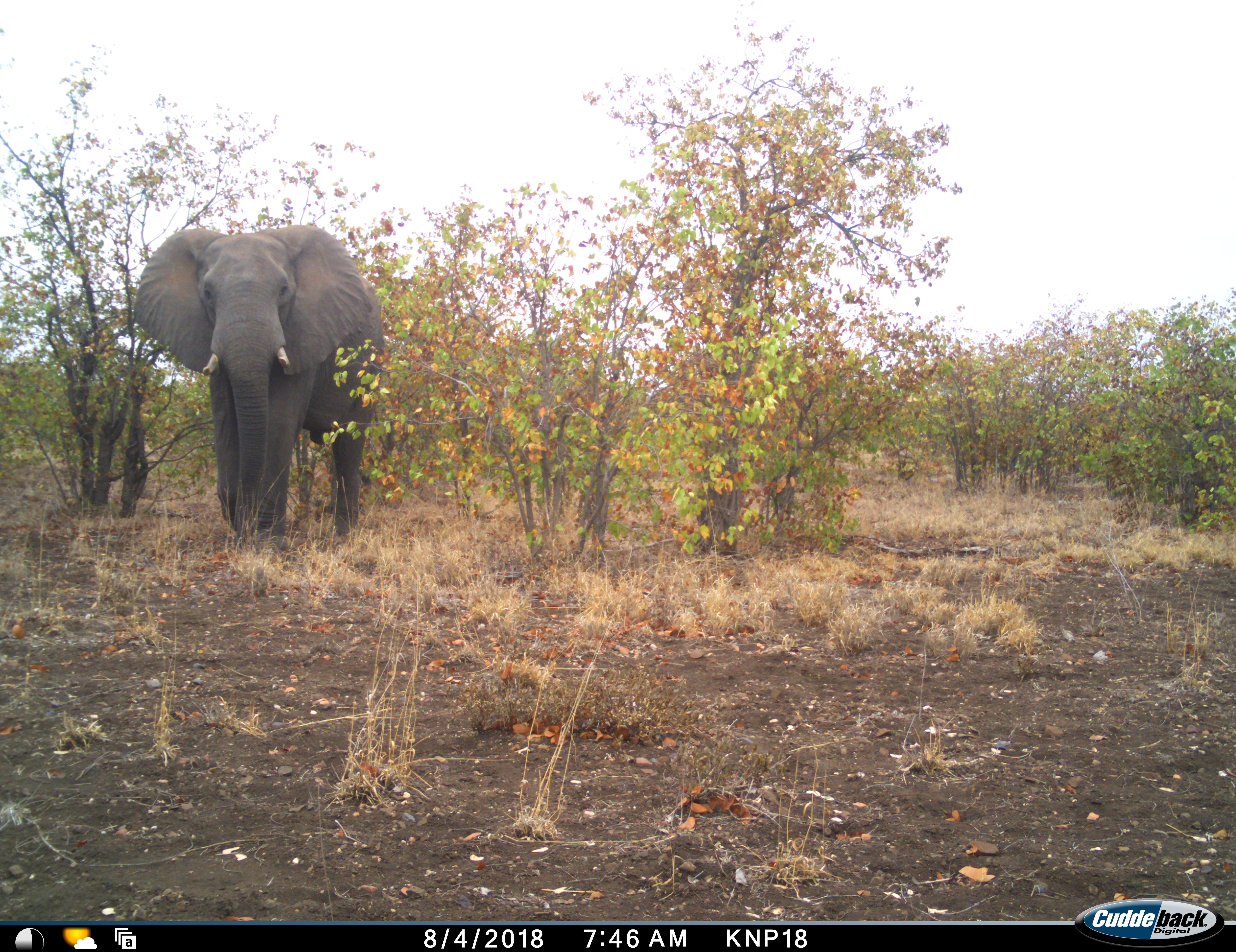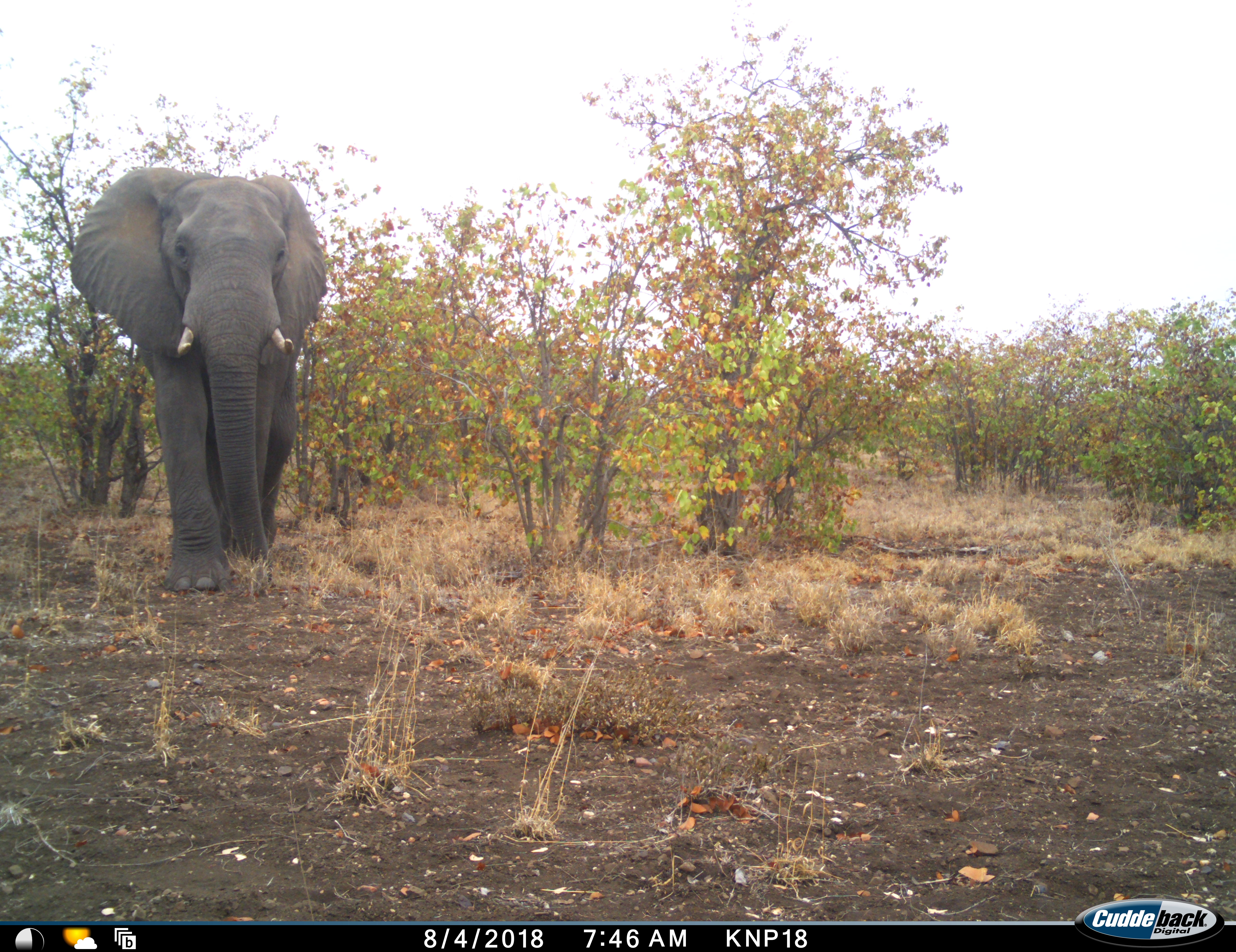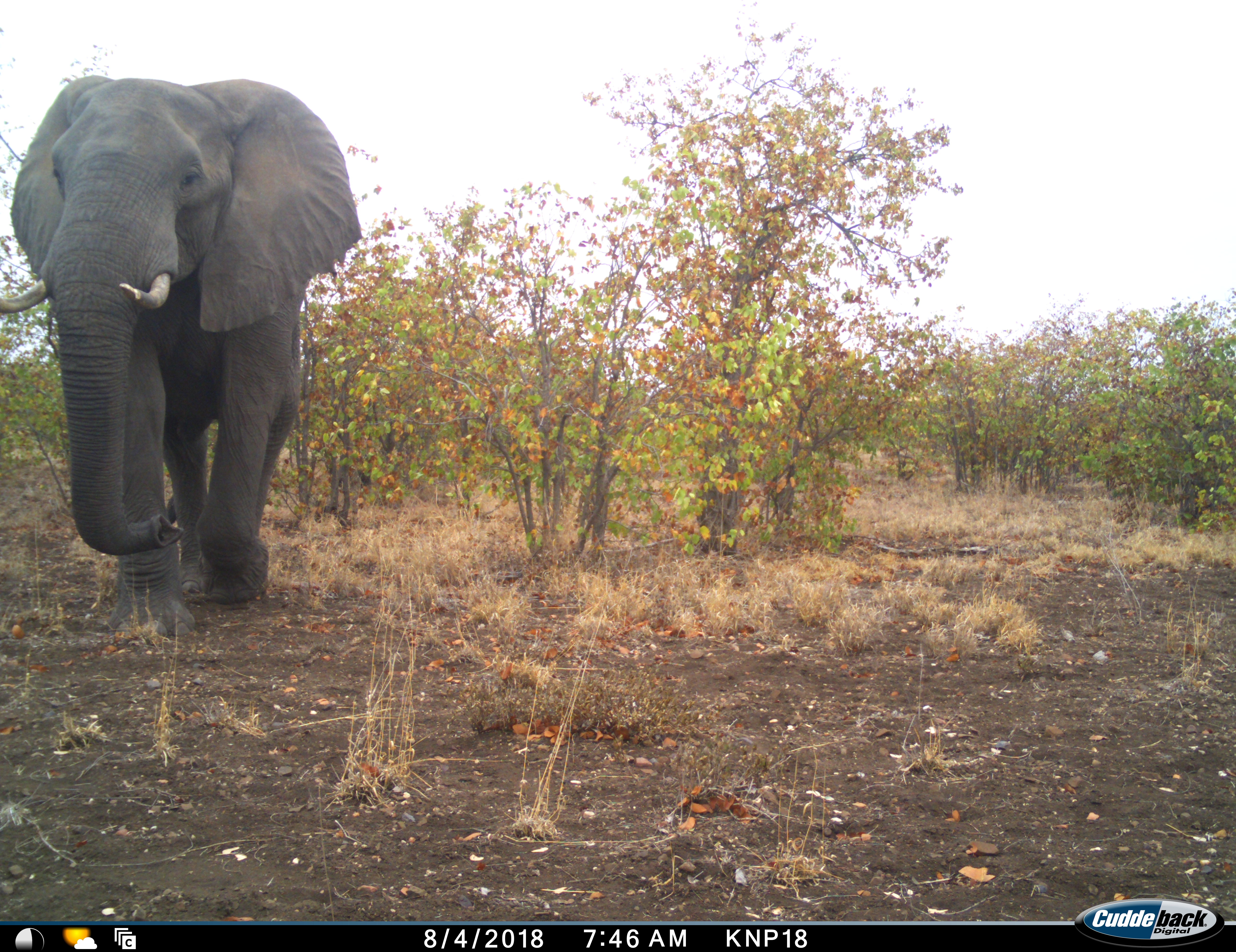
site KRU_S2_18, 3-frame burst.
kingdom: Animalia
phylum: Chordata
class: Mammalia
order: Proboscidea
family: Elephantidae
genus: Loxodonta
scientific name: Loxodonta africana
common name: african bush elephant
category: elephant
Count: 1.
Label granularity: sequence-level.